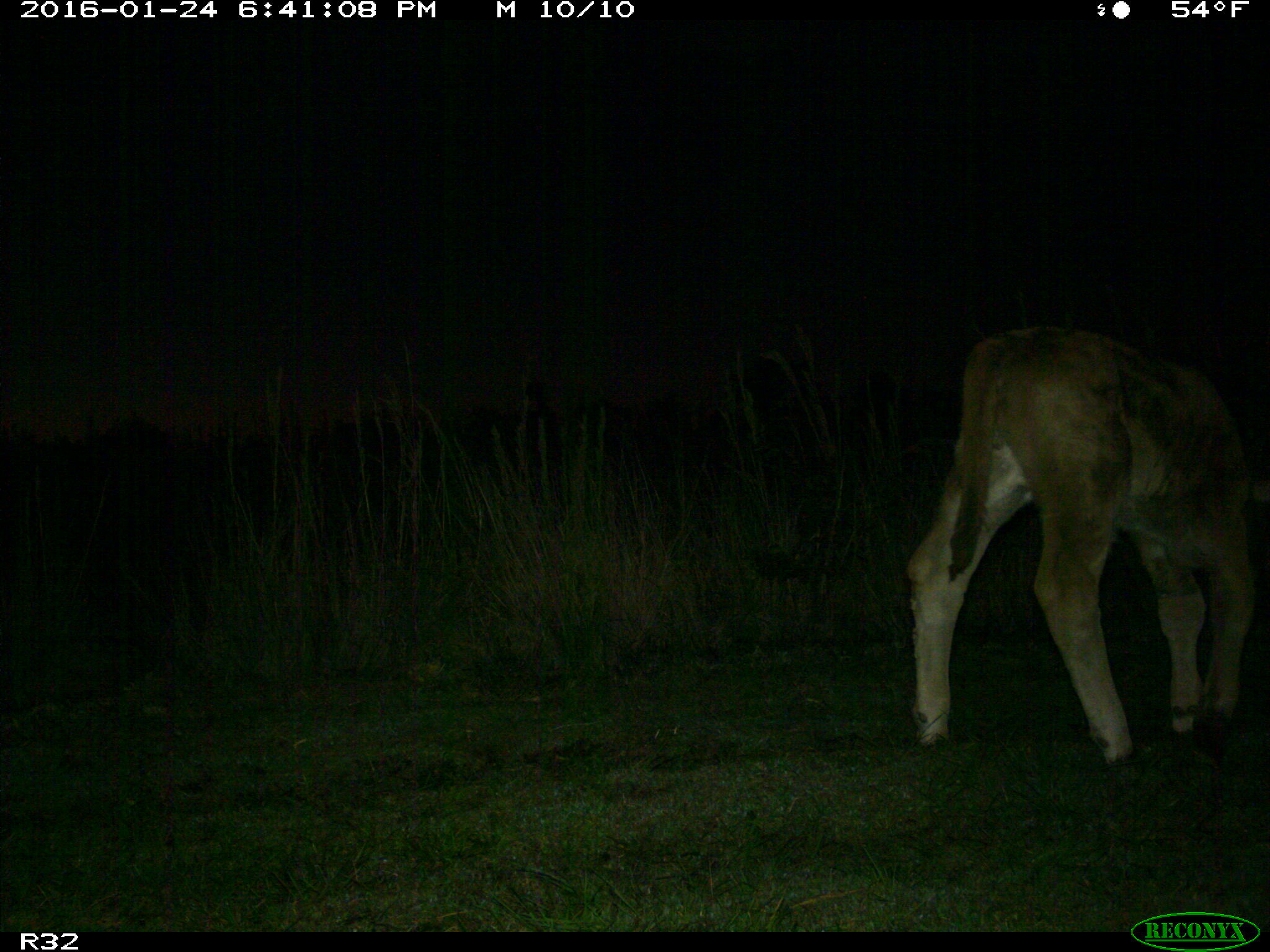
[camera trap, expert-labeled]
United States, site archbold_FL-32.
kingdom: Animalia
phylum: Chordata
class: Mammalia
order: Artiodactyla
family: Bovidae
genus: Bos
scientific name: Bos taurus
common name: domestic cow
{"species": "Bos taurus (domestic cow)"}